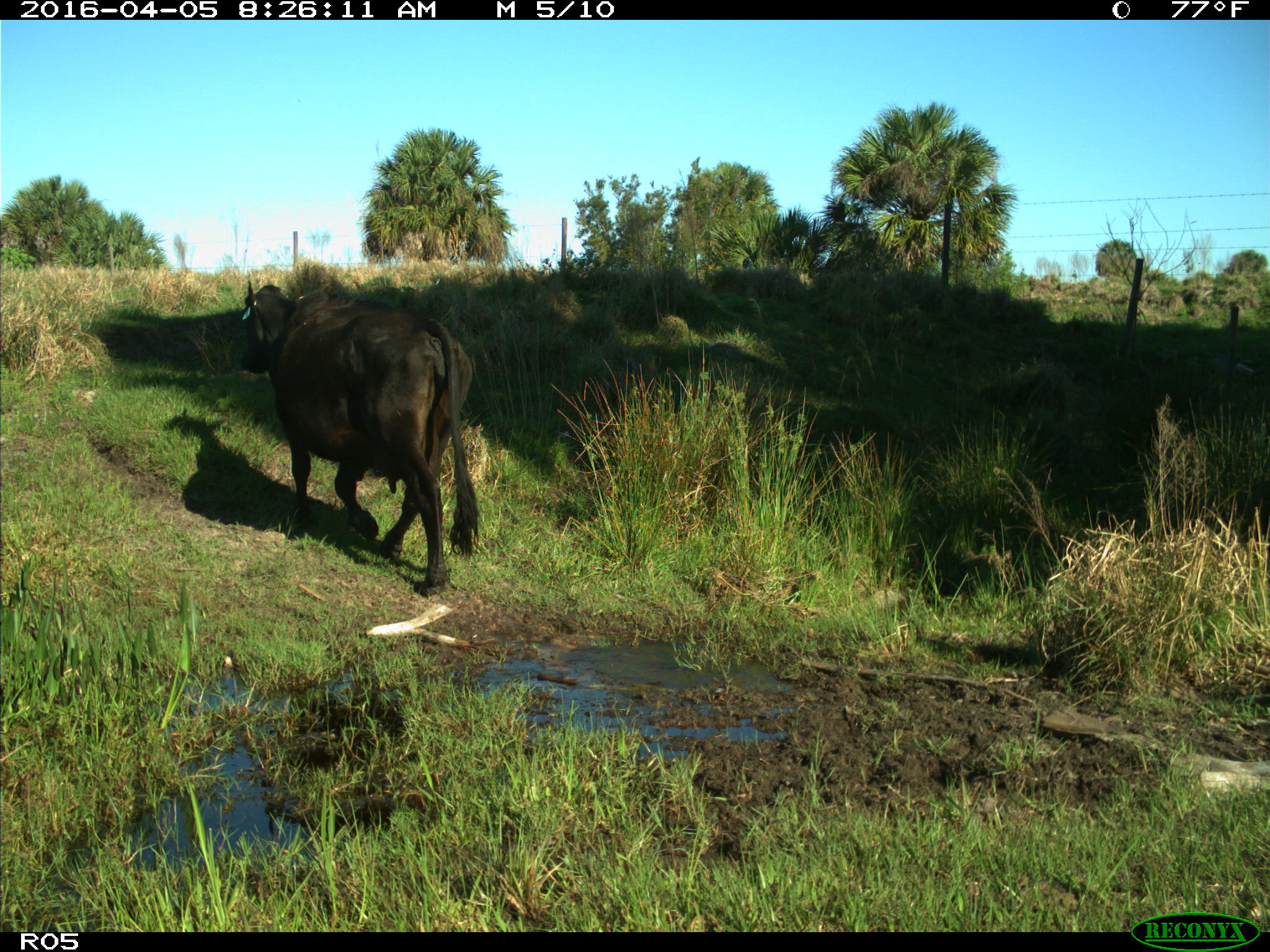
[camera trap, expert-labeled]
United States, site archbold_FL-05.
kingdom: Animalia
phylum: Chordata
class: Mammalia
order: Artiodactyla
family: Bovidae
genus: Bos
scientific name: Bos taurus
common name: domestic cow